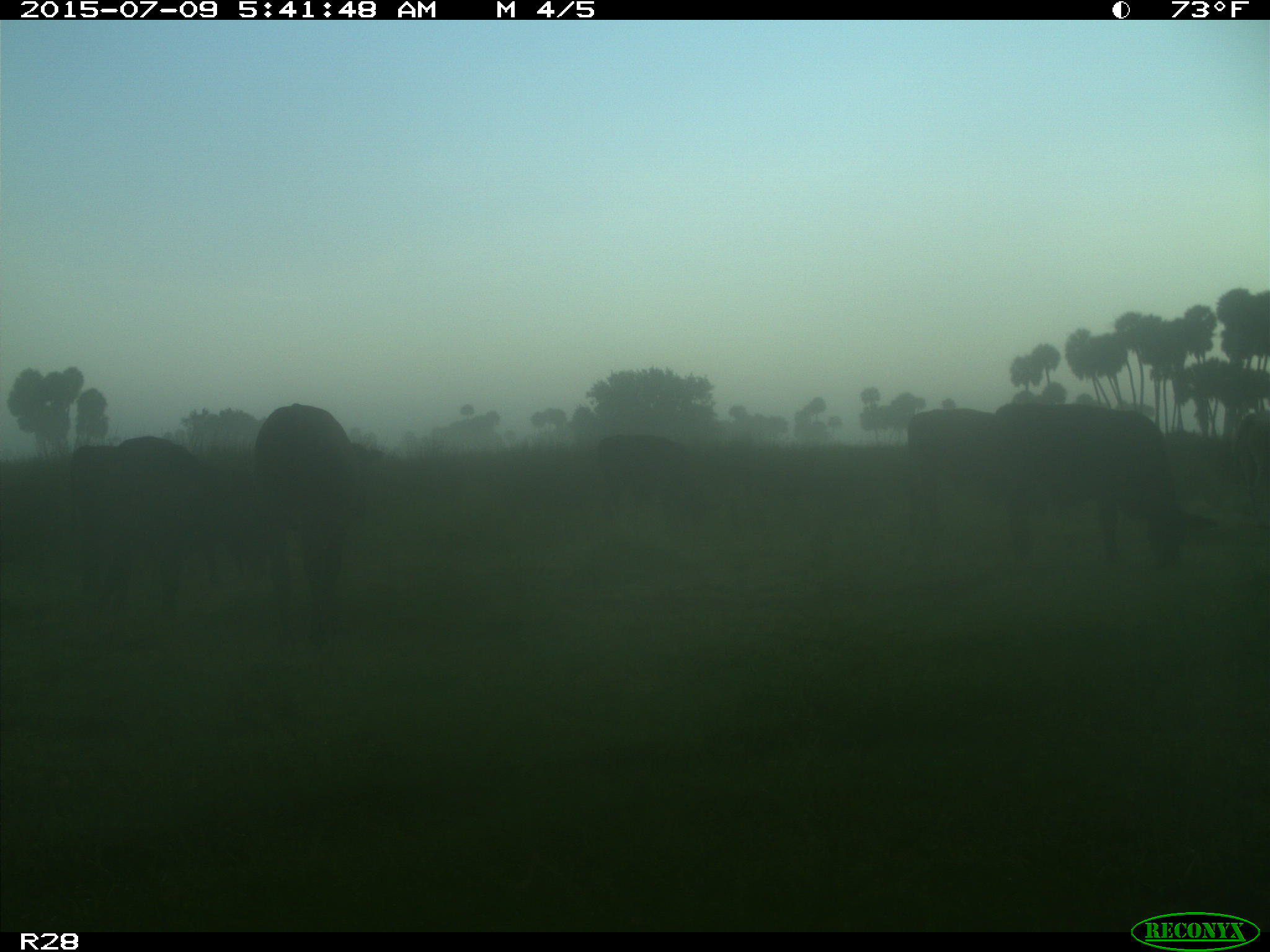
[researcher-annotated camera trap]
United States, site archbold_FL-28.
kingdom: Animalia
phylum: Chordata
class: Mammalia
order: Artiodactyla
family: Bovidae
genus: Bos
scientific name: Bos taurus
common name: domestic cow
Bos taurus (domestic cow).